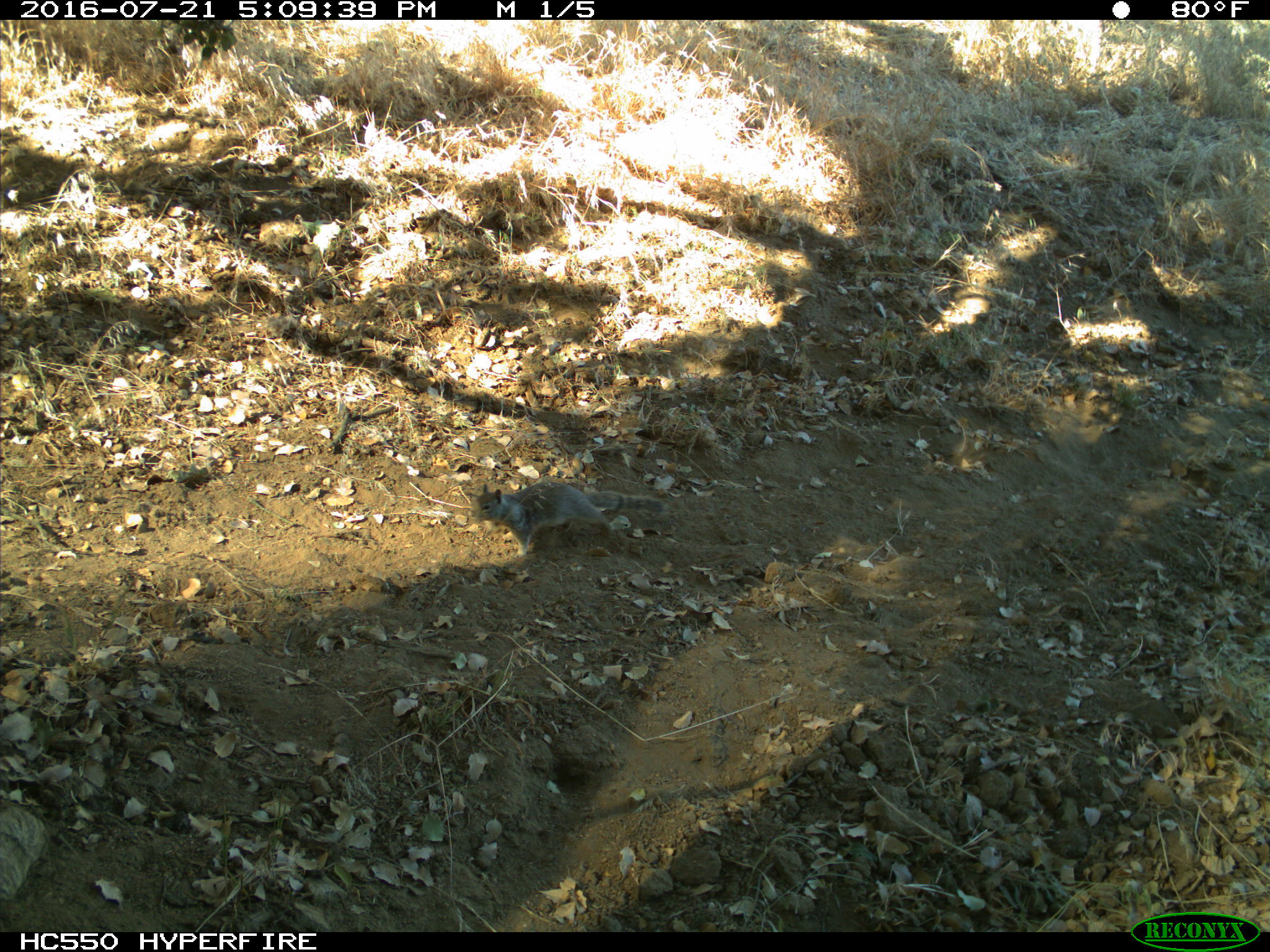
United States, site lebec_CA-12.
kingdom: Animalia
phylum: Chordata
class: Mammalia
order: Rodentia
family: Sciuridae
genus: Otospermophilus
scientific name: Otospermophilus beecheyi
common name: california ground squirrel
Otospermophilus beecheyi (california ground squirrel).